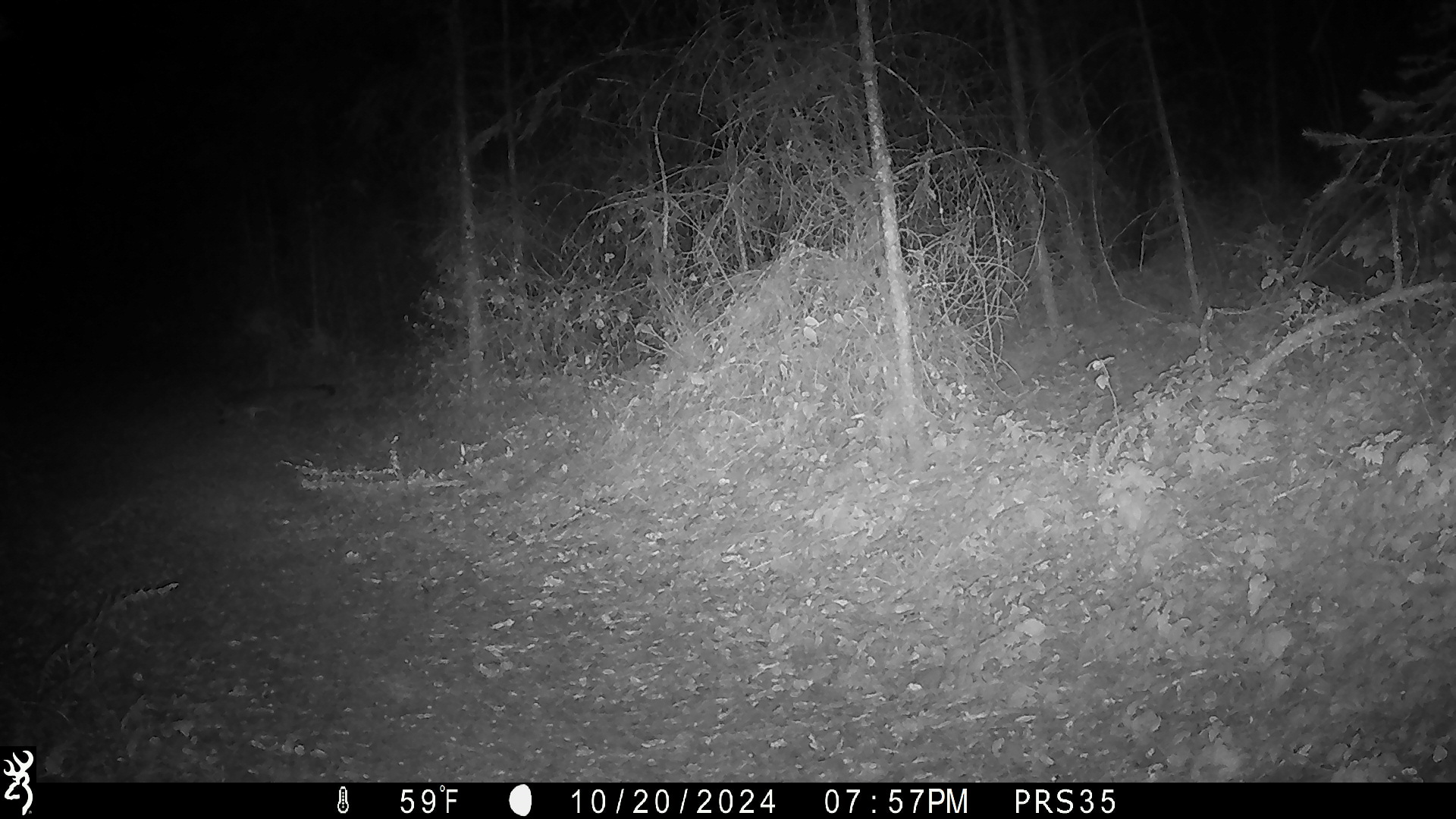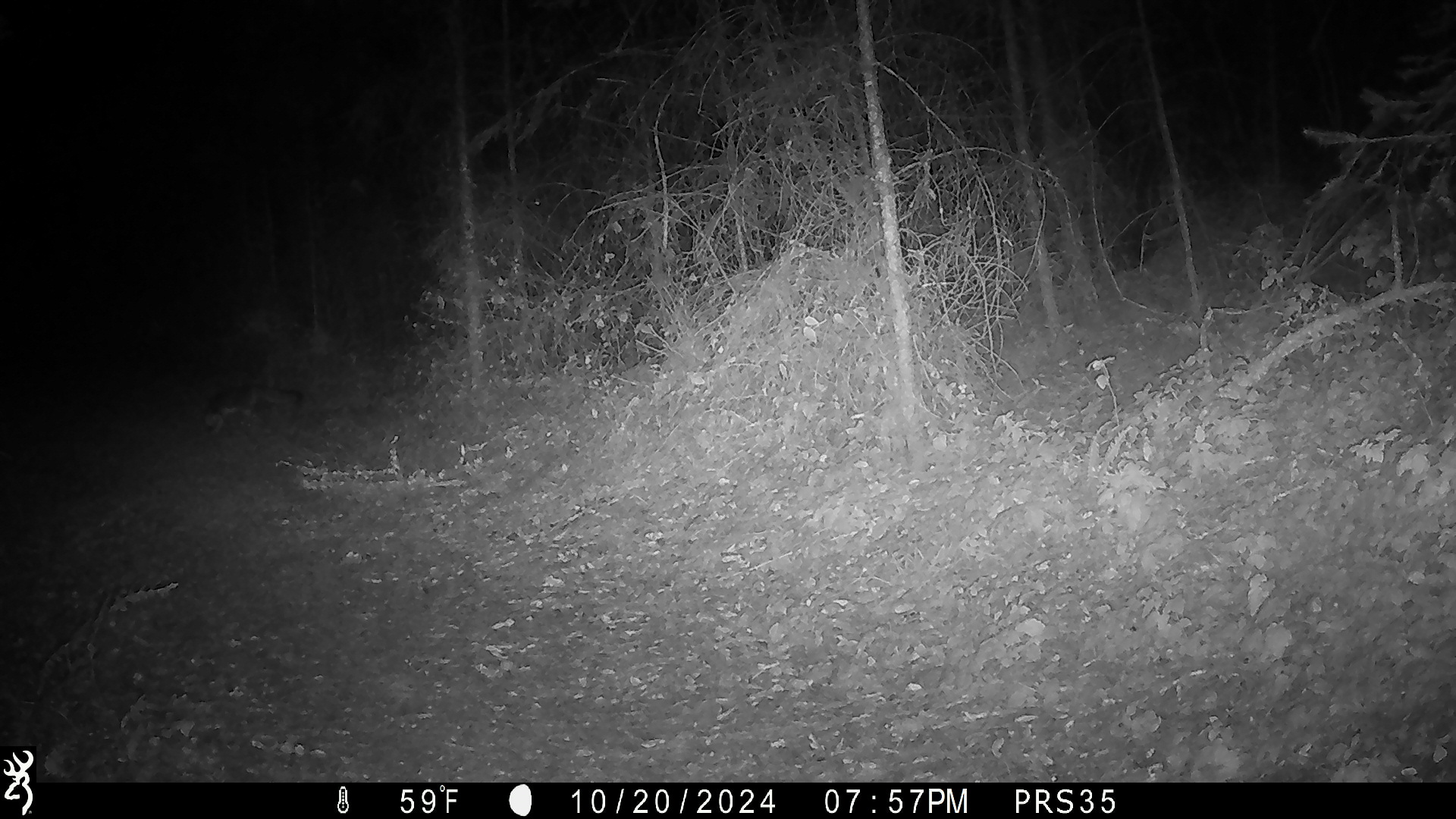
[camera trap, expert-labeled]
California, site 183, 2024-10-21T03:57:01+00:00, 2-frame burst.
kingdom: Animalia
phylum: Chordata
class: Mammalia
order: Carnivora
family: Canidae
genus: Urocyon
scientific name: Urocyon cinereoargenteus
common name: gray fox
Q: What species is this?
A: Gray fox (Urocyon cinereoargenteus).